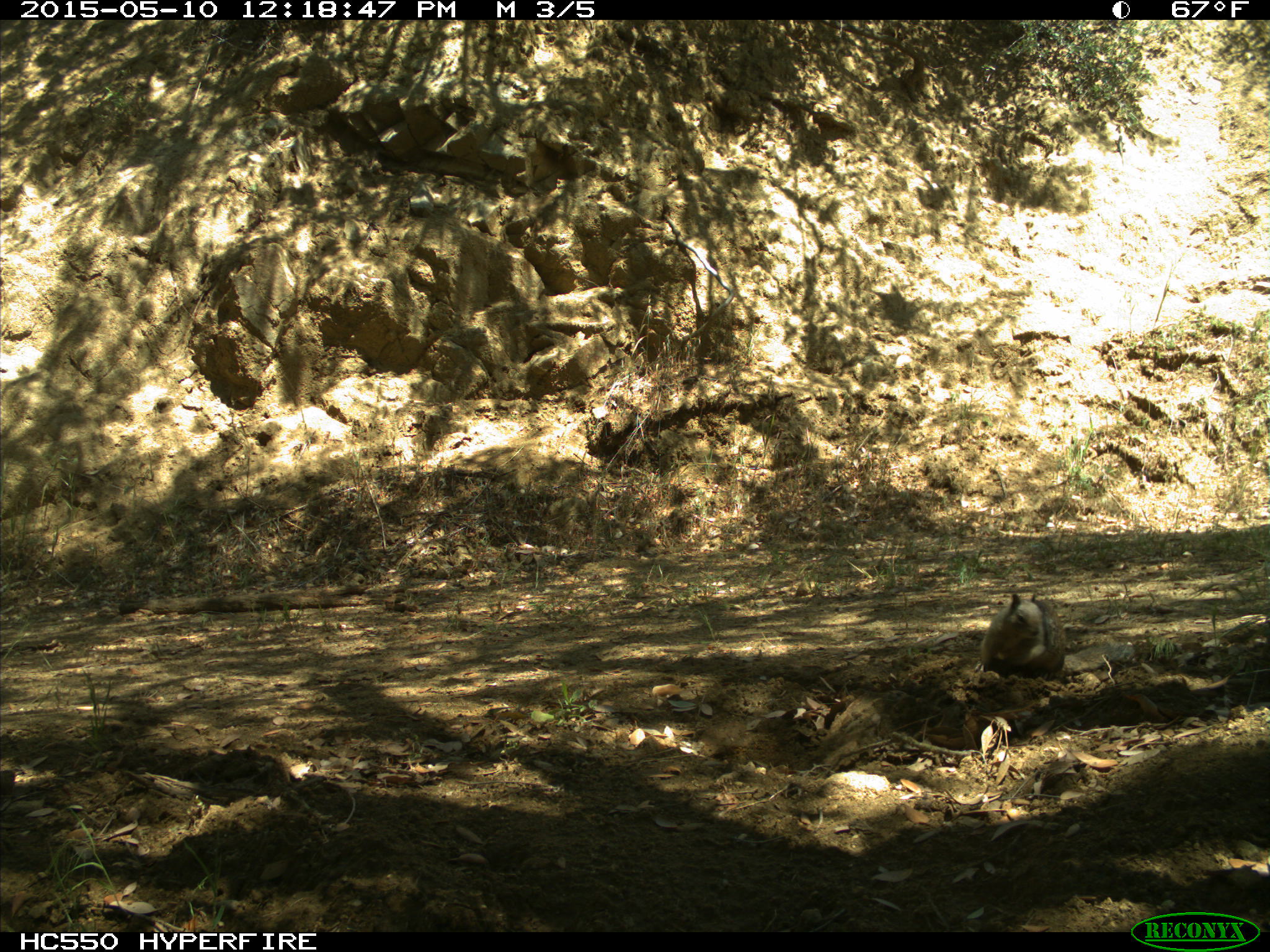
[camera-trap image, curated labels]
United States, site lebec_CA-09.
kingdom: Animalia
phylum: Chordata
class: Mammalia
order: Rodentia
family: Sciuridae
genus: Otospermophilus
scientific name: Otospermophilus beecheyi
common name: california ground squirrel